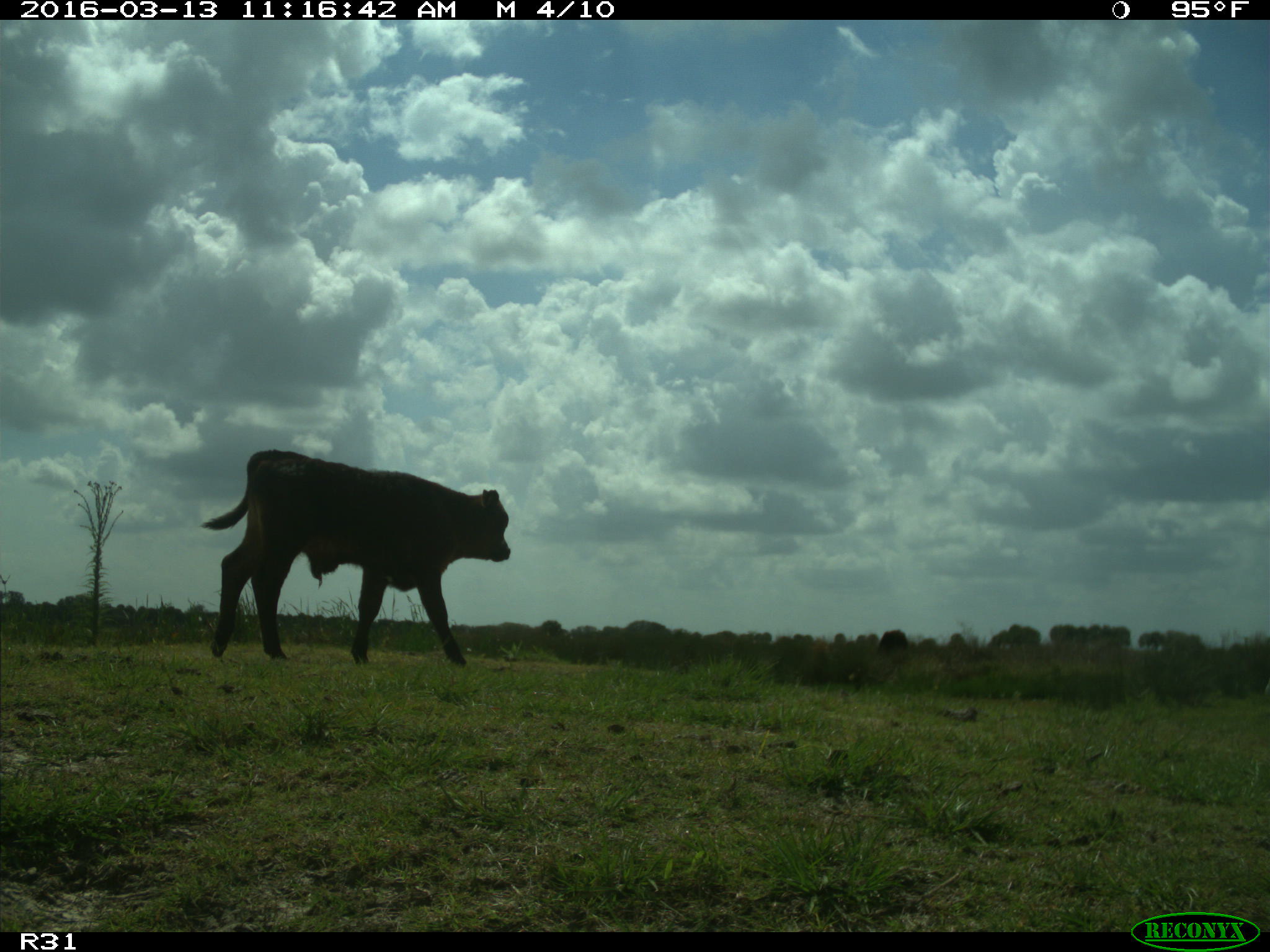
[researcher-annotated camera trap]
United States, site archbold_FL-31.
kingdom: Animalia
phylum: Chordata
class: Mammalia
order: Artiodactyla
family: Bovidae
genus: Bos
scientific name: Bos taurus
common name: domestic cow